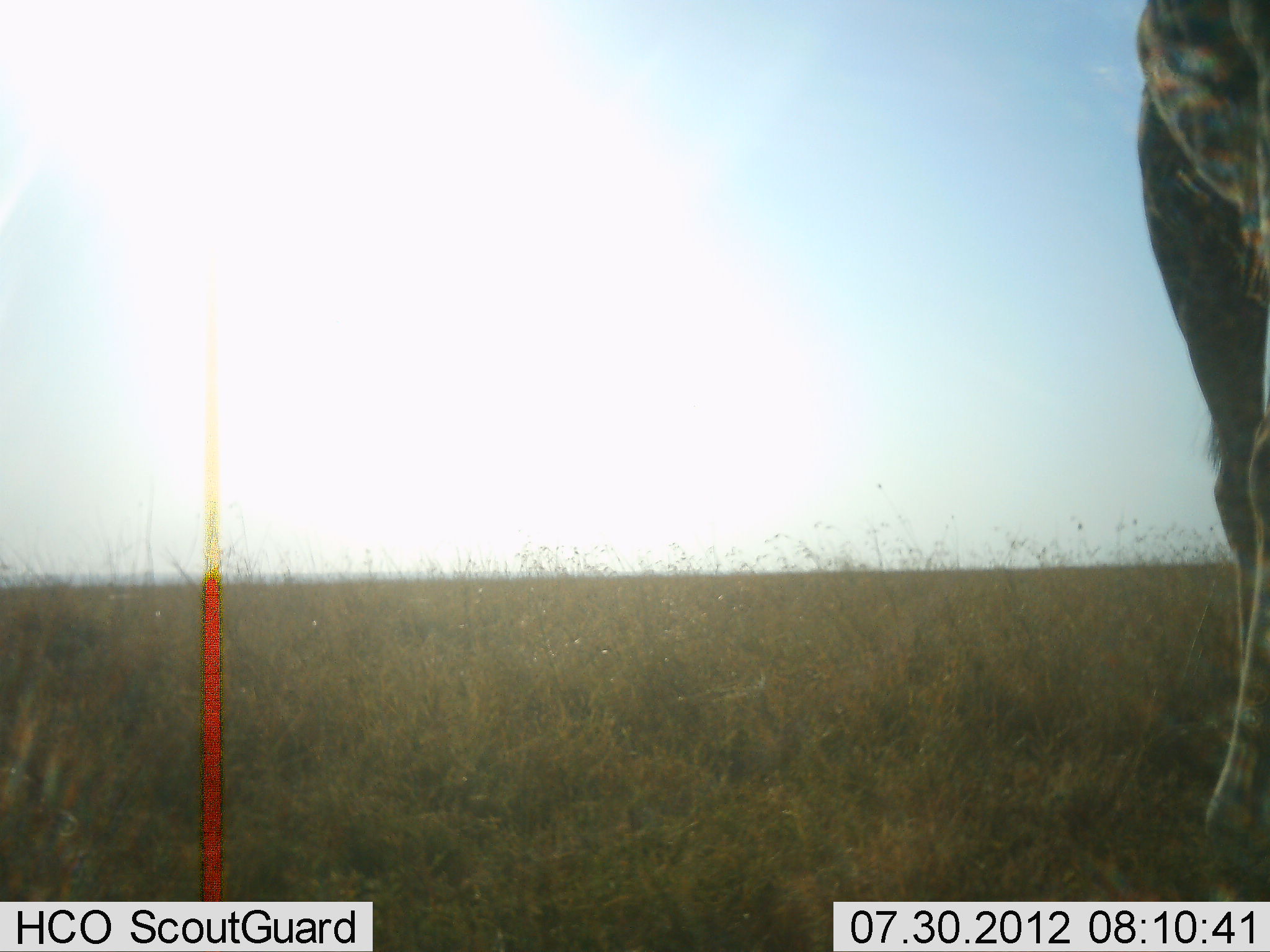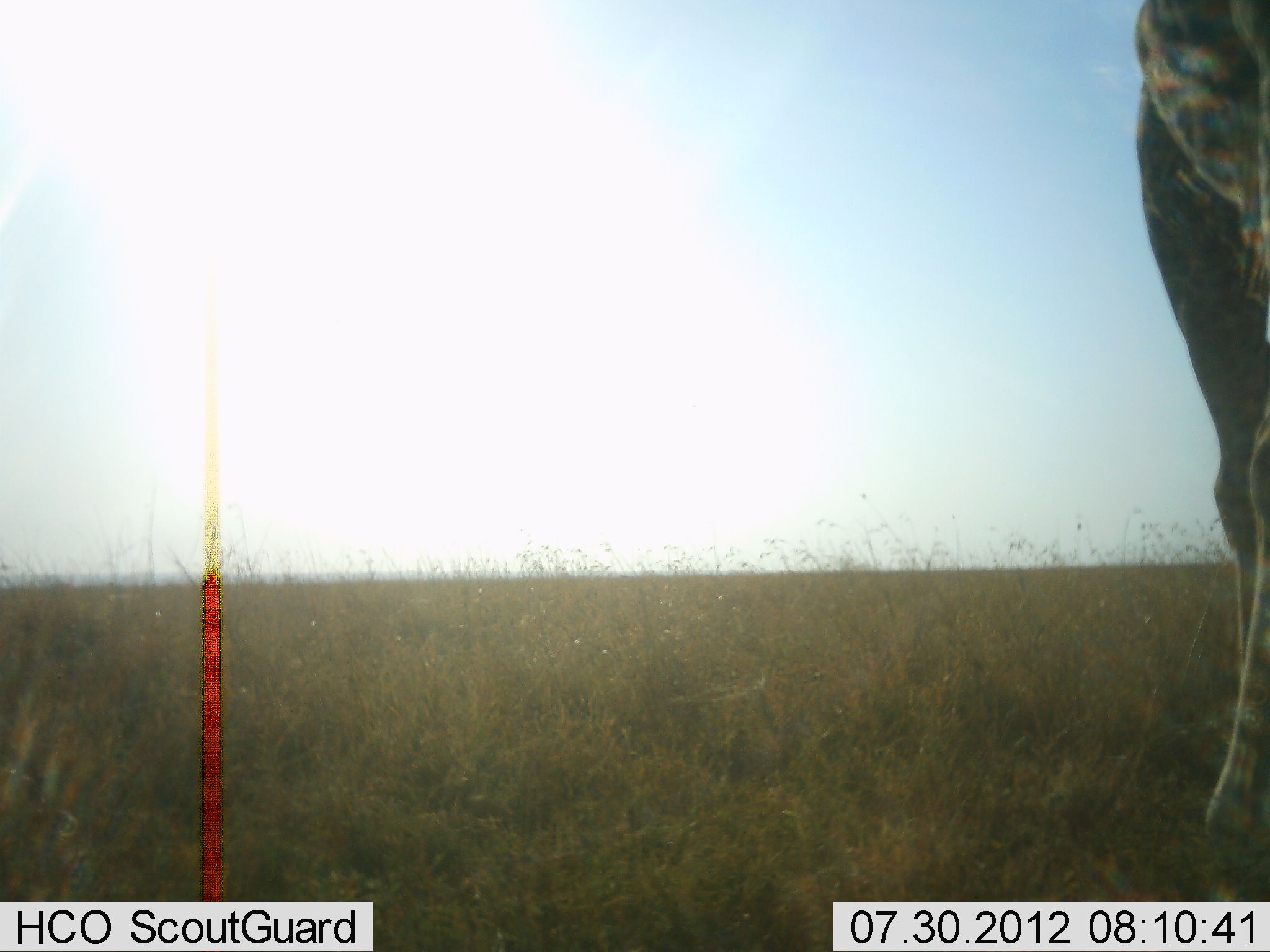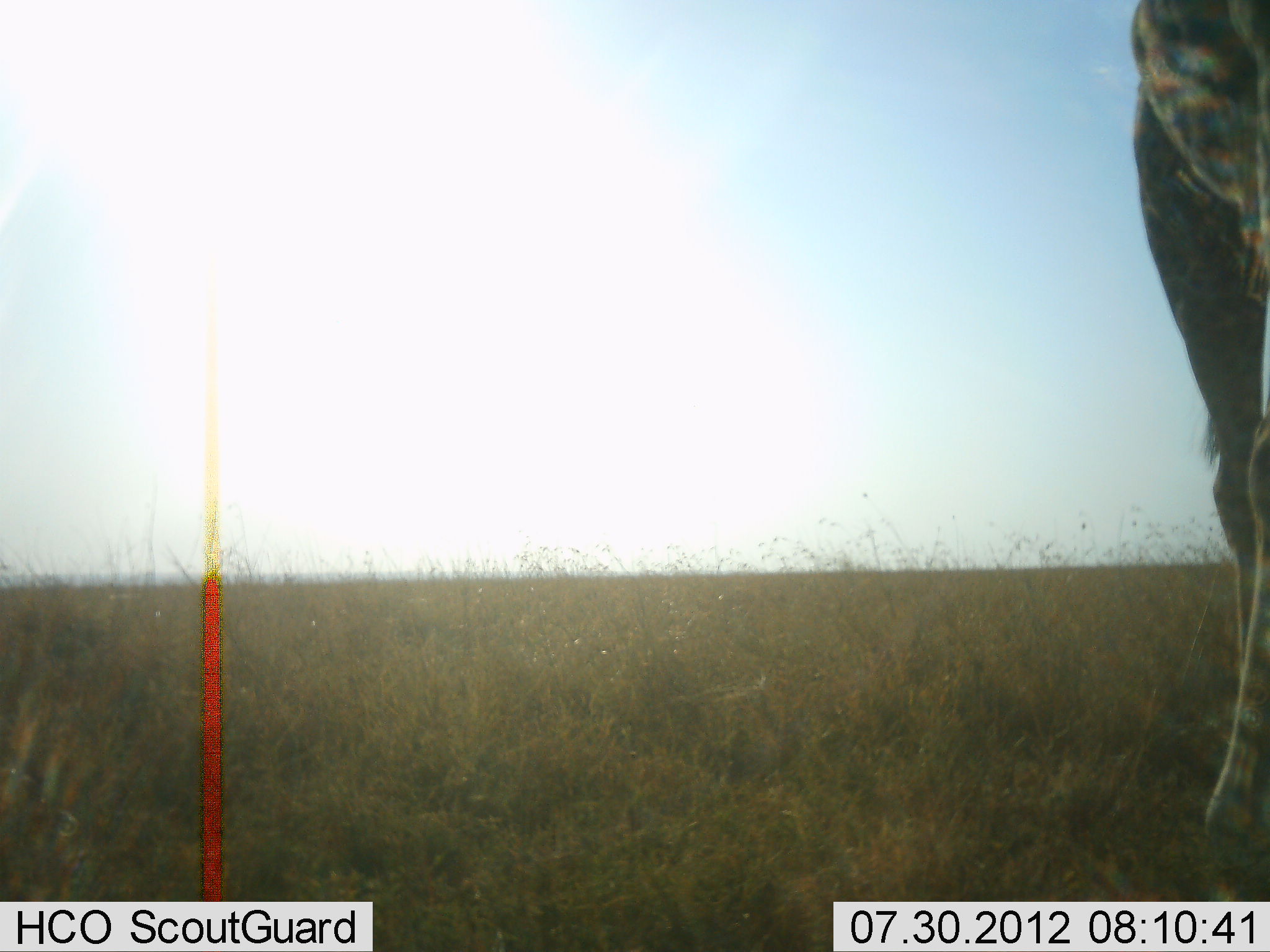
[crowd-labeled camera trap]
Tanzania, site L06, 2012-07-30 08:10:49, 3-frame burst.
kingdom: Animalia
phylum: Chordata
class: Mammalia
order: Artiodactyla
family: Giraffidae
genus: Giraffa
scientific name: Giraffa camelopardalis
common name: giraffe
Giraffe (Giraffa camelopardalis), count 1. Behavior (volunteer vote fractions): standing 100%, resting 0%, moving 0%, interacting 0%. Young present (vote fraction): 0%. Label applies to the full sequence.